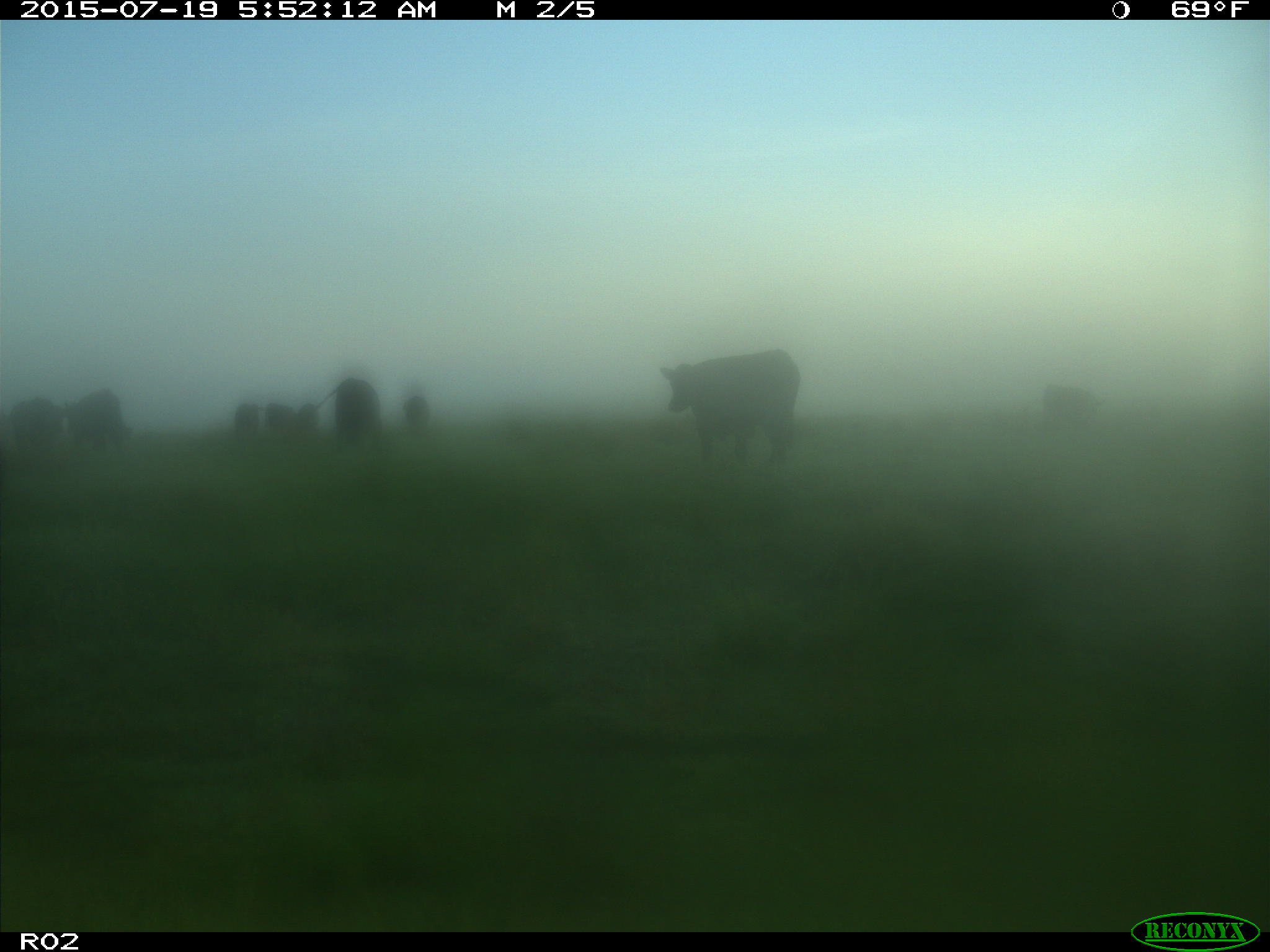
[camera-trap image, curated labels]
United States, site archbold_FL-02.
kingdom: Animalia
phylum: Chordata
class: Mammalia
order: Artiodactyla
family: Bovidae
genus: Bos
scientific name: Bos taurus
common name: domestic cow